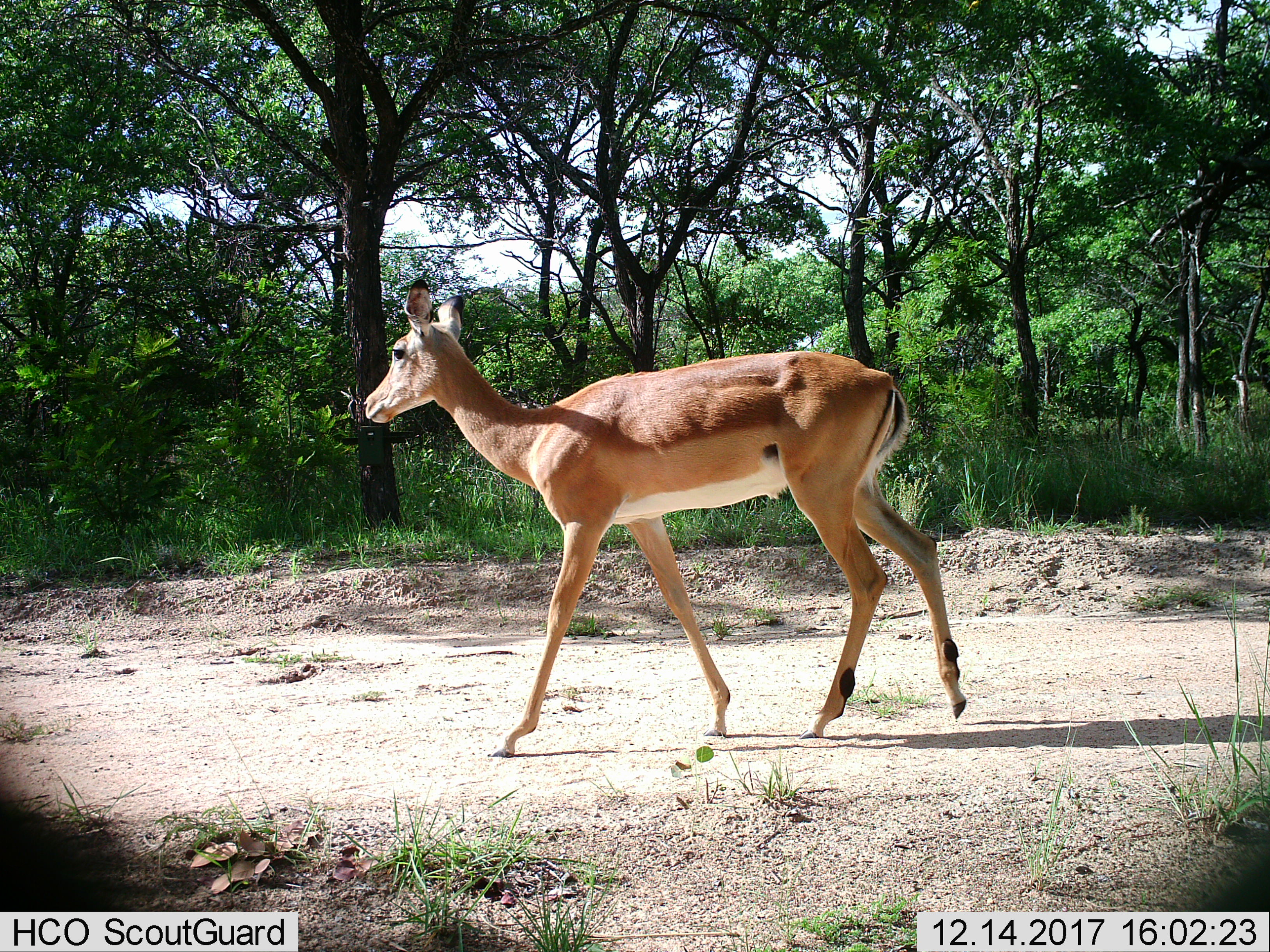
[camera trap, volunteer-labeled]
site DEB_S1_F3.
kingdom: Animalia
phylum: Chordata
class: Mammalia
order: Artiodactyla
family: Bovidae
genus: Aepyceros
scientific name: Aepyceros melampus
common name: impala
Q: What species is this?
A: Impala (Aepyceros melampus).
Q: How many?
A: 1.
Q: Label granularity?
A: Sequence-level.